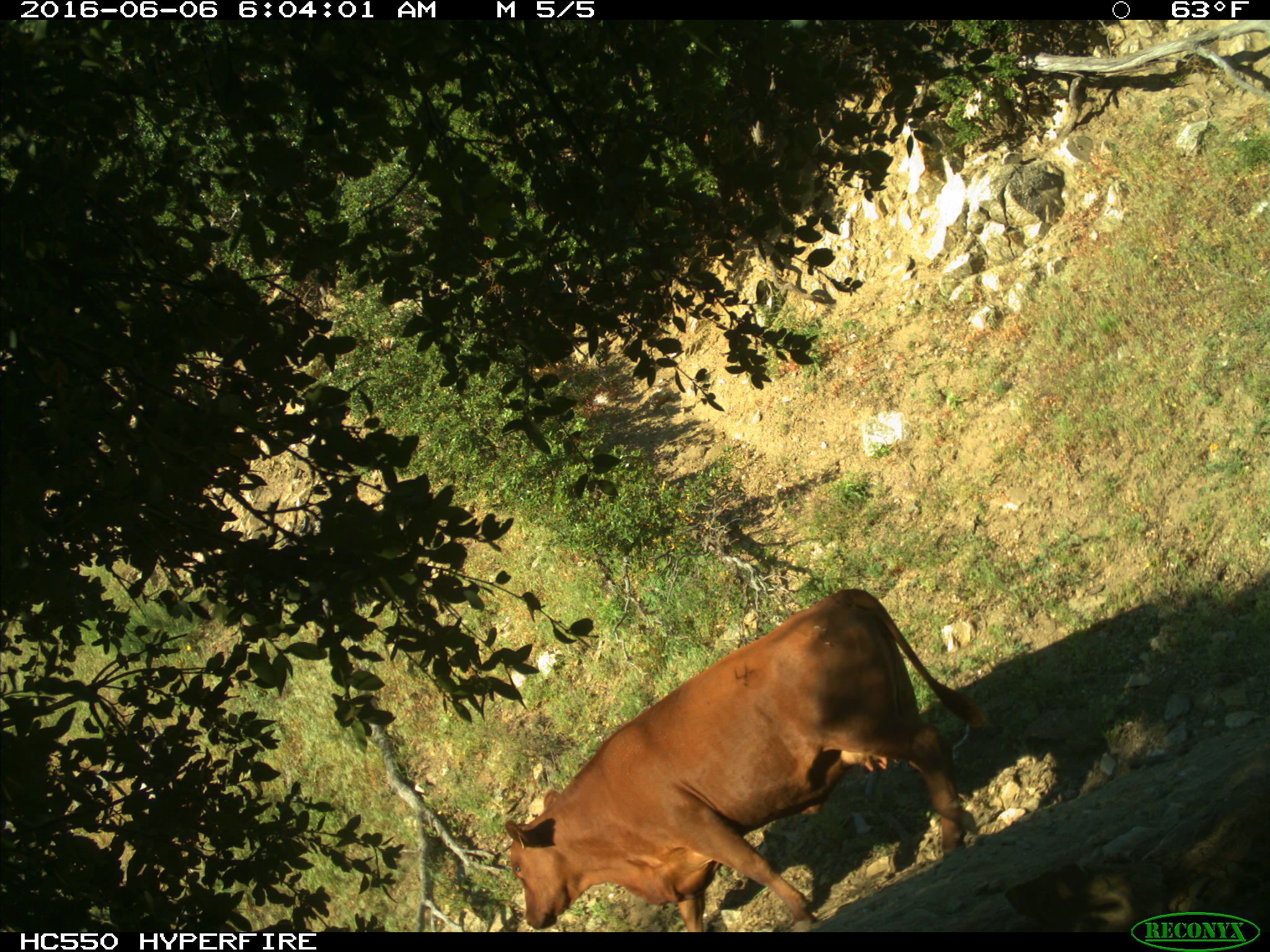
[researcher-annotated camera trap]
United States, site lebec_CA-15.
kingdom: Animalia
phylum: Chordata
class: Mammalia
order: Artiodactyla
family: Bovidae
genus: Bos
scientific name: Bos taurus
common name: domestic cow